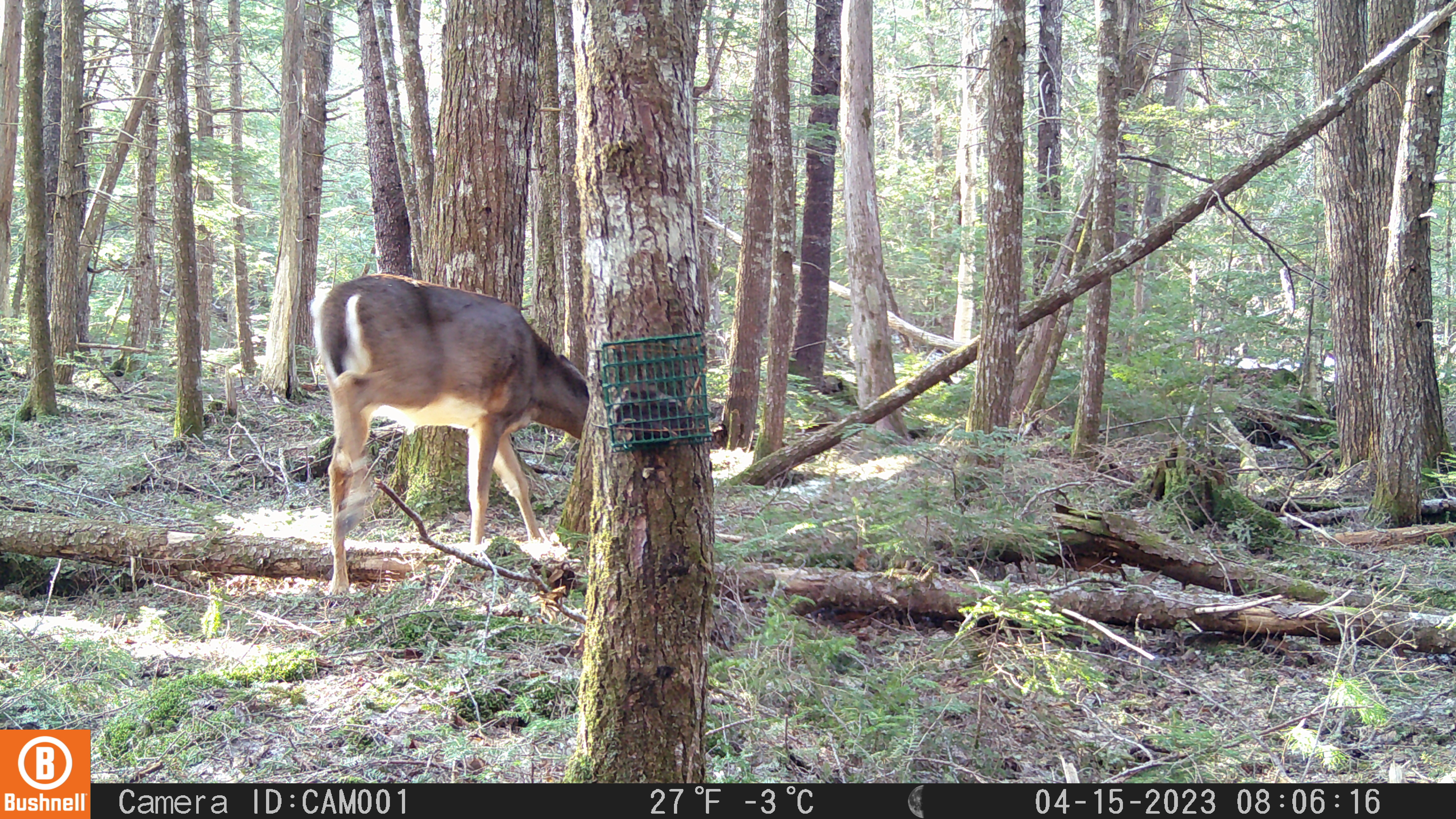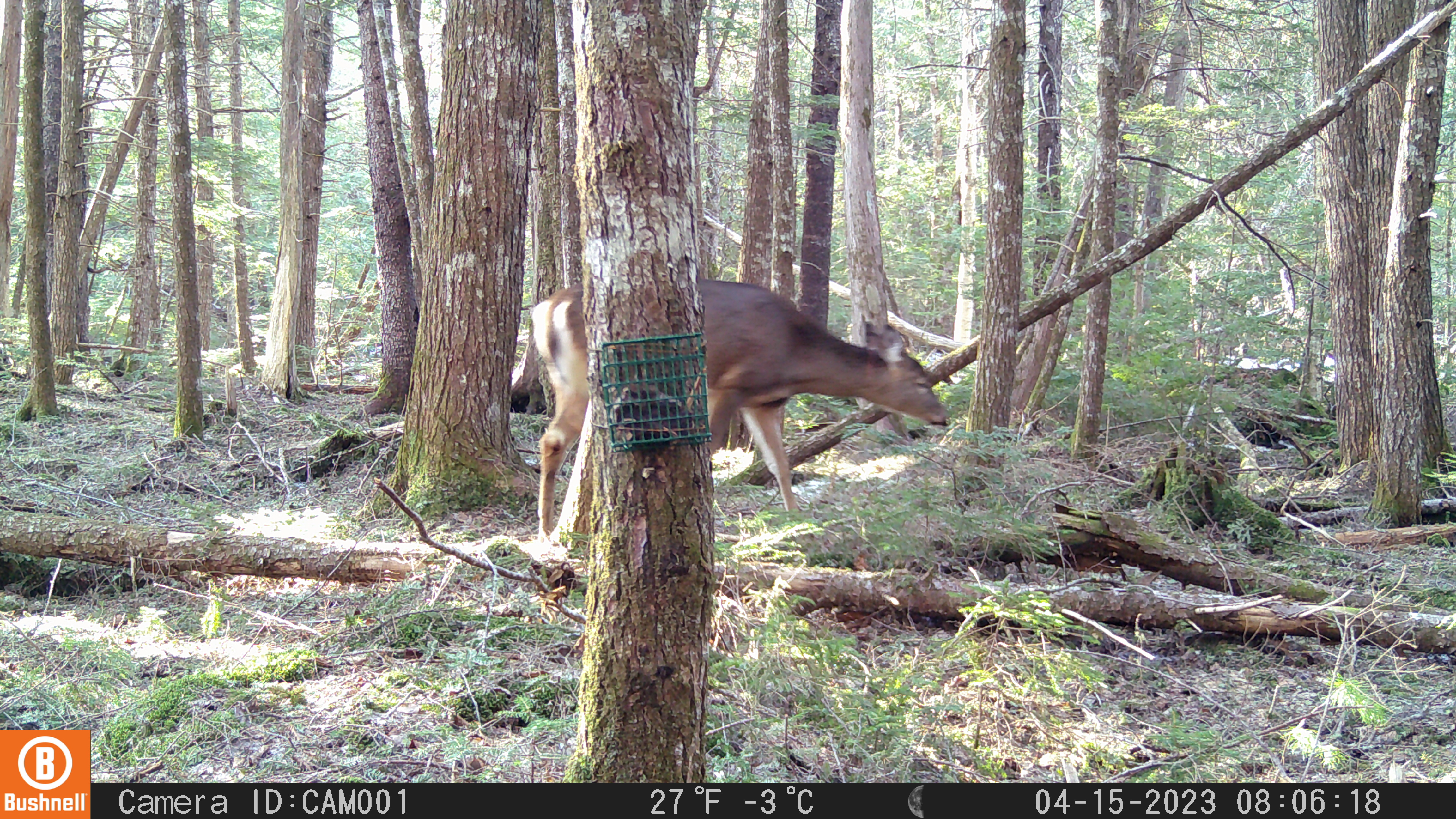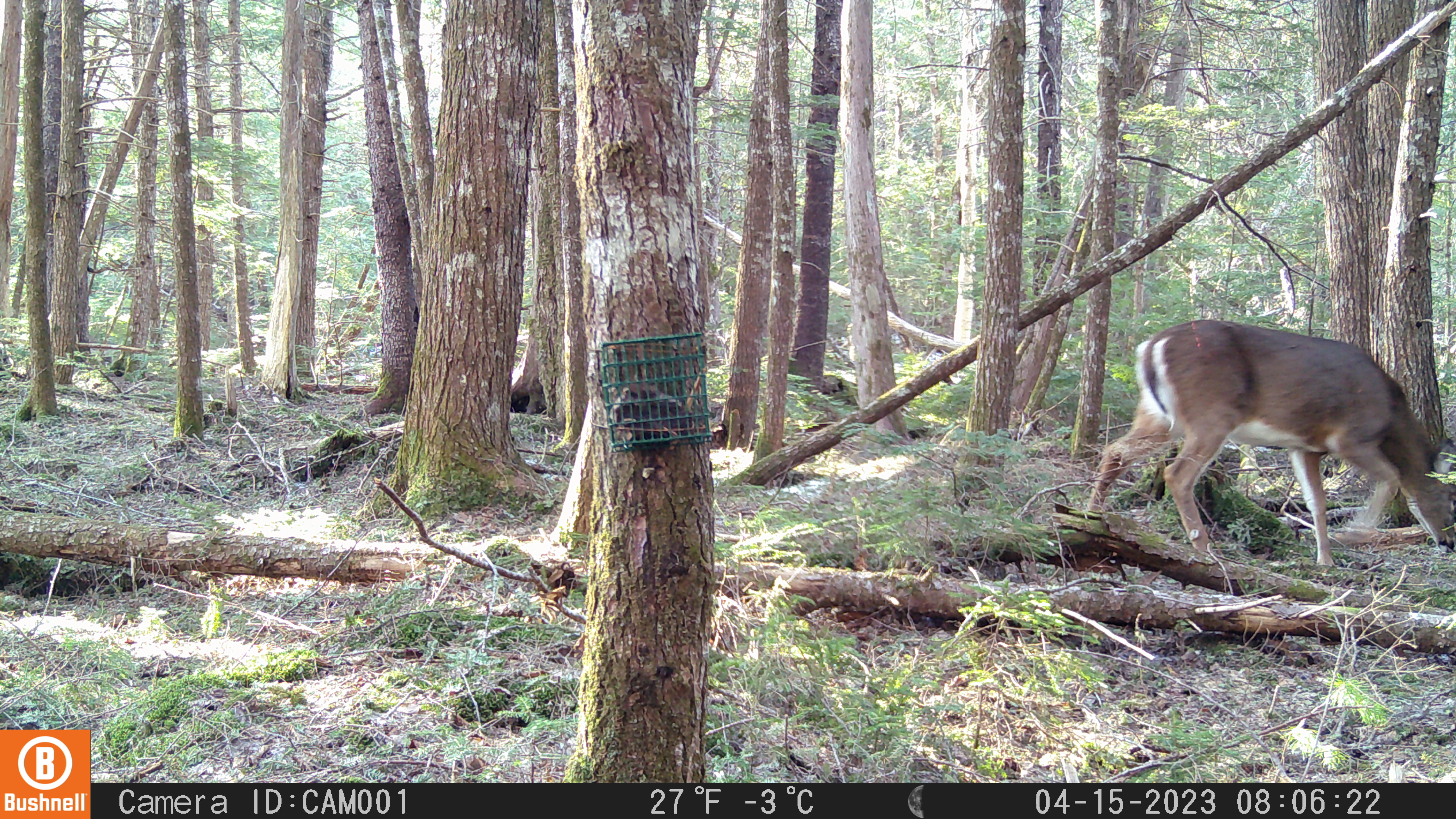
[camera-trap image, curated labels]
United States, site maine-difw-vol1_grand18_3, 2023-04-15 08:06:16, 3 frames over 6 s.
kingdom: Animalia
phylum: Chordata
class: Mammalia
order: Artiodactyla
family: Cervidae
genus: Odocoileus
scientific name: Odocoileus virginianus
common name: white-tailed deer